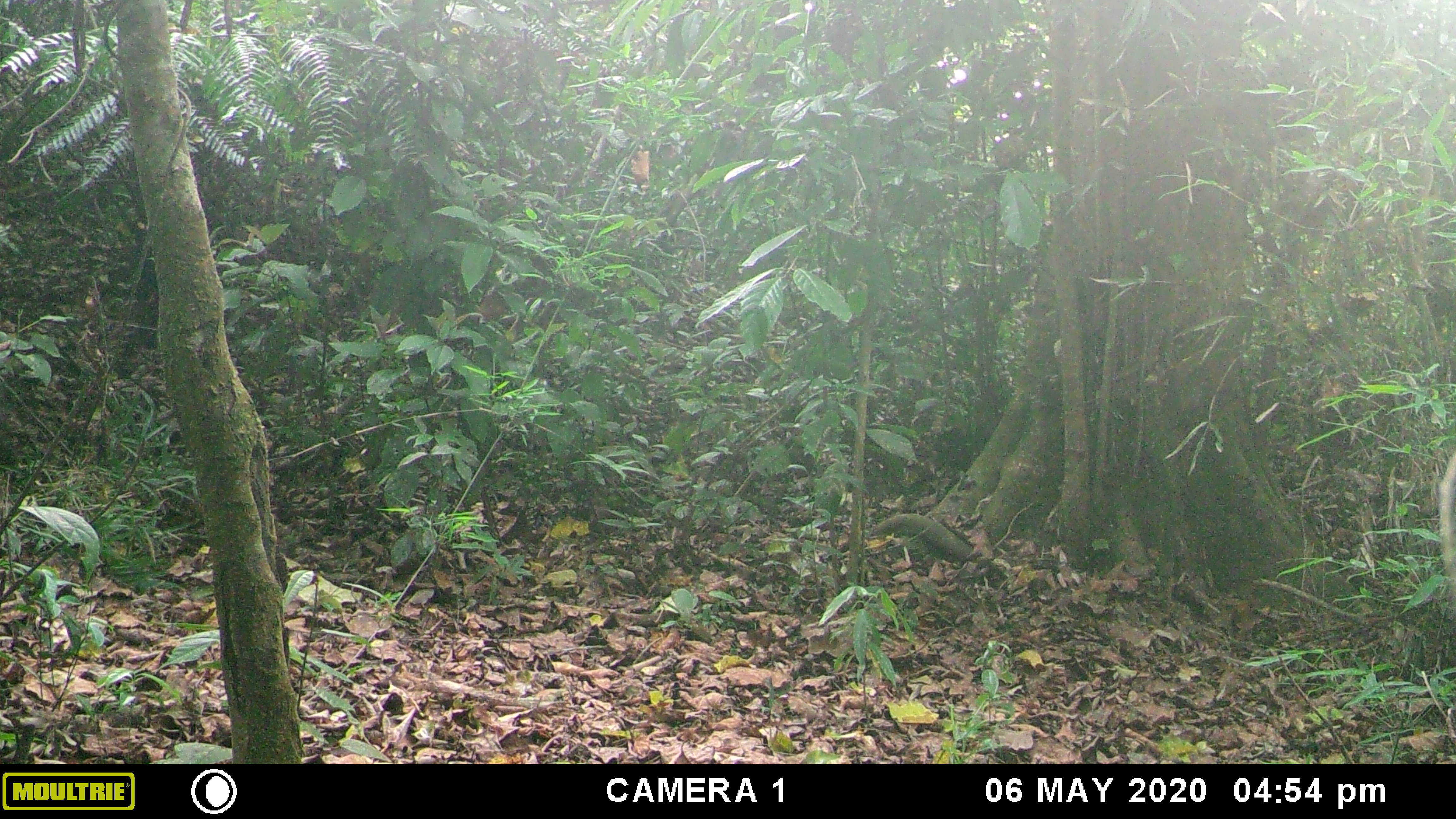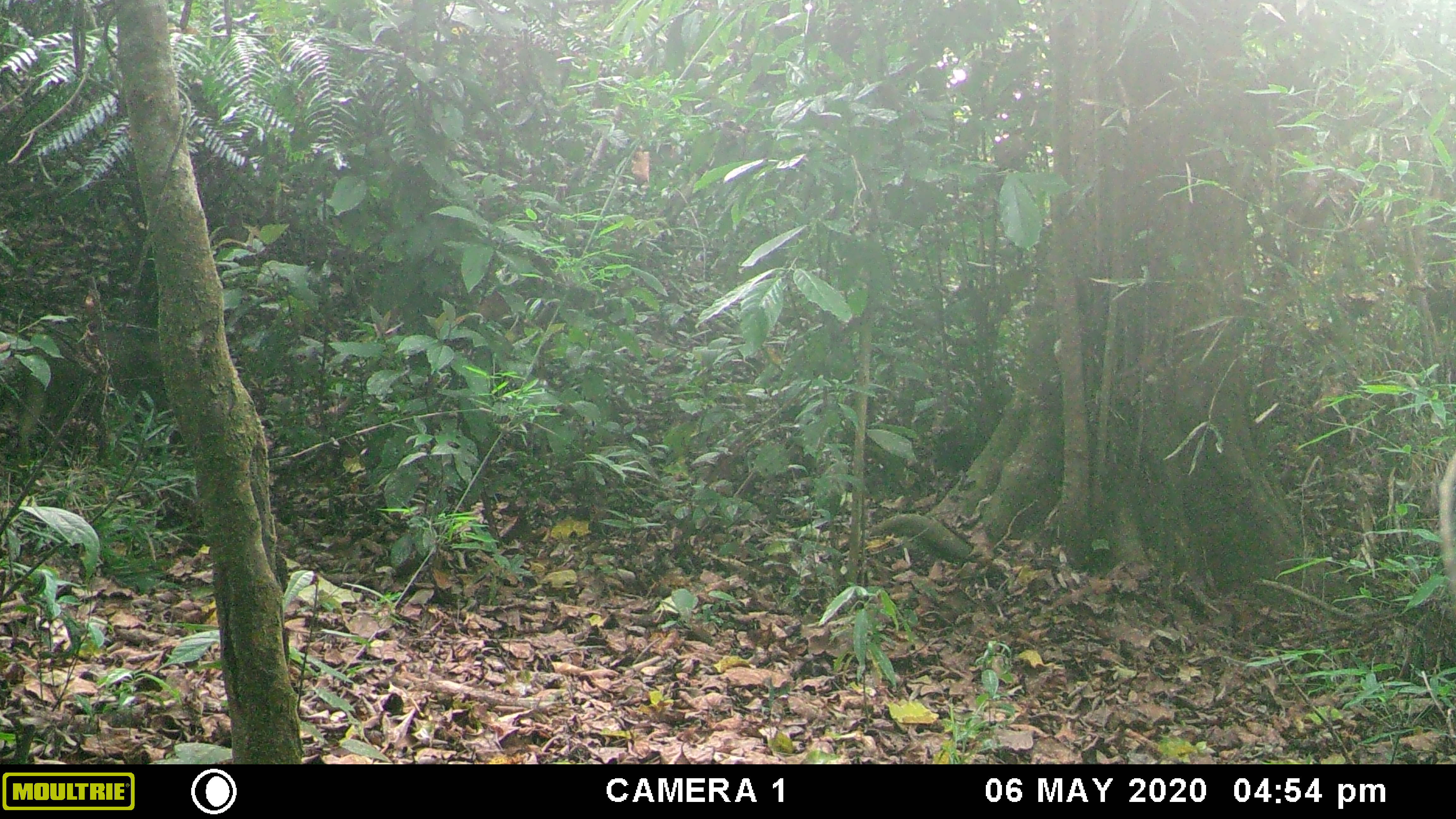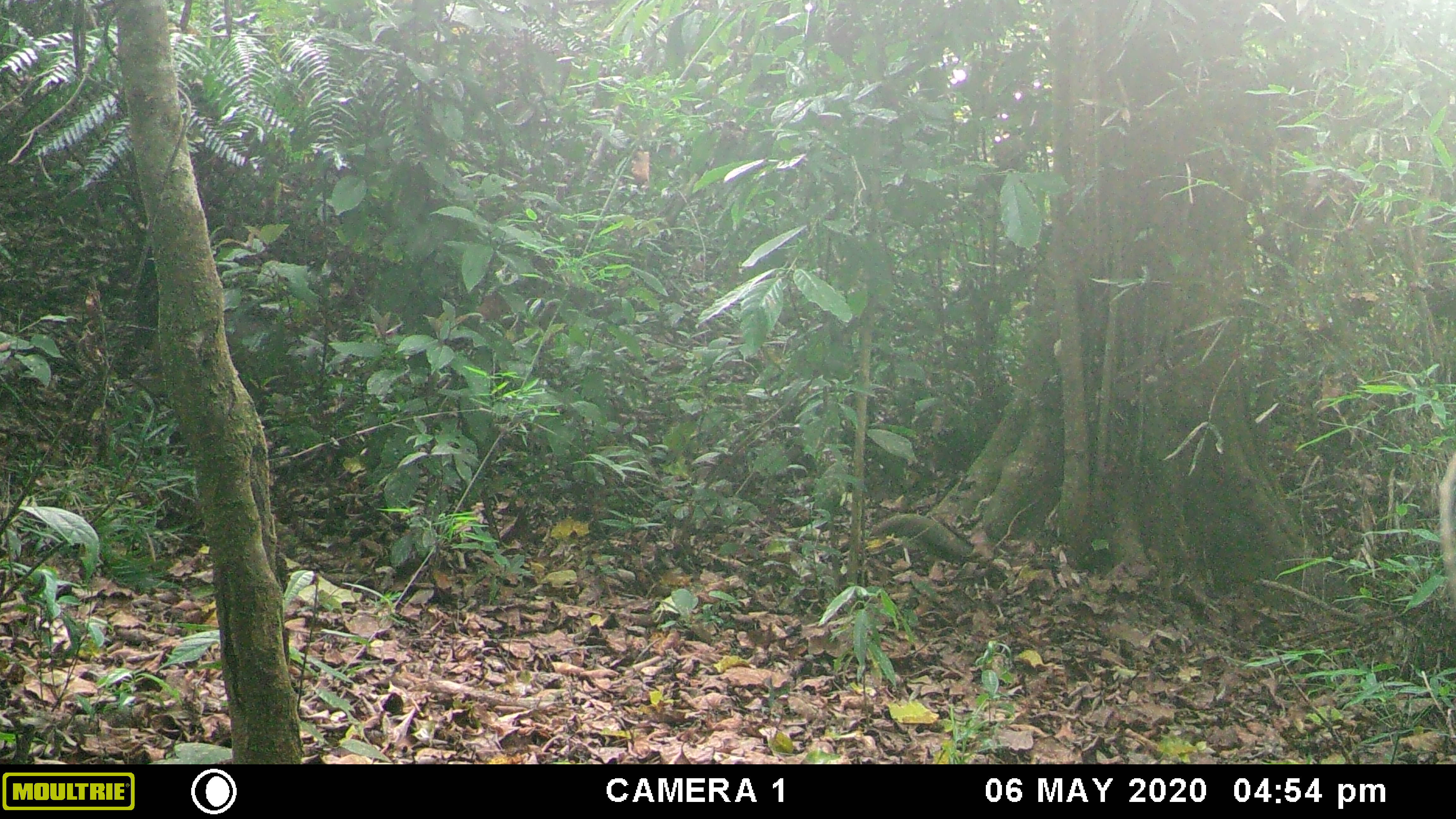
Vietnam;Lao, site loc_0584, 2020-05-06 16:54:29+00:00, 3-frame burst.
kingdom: Animalia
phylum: Chordata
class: Mammalia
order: Artiodactyla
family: Suidae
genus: Sus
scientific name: Sus scrofa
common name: eurasian wild pig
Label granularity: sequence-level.